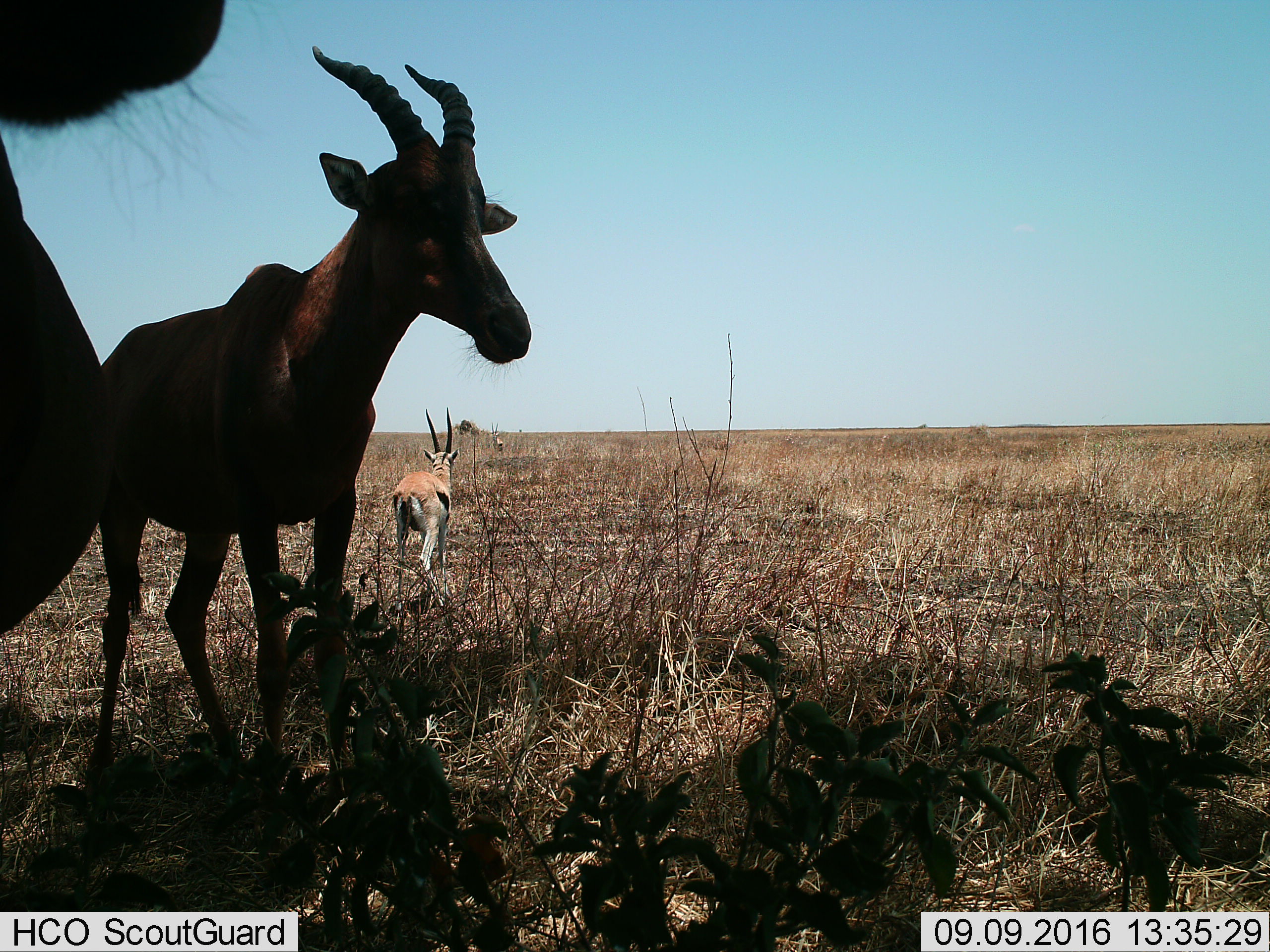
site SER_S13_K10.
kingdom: Animalia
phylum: Chordata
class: Mammalia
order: Artiodactyla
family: Bovidae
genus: Eudorcas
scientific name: Eudorcas thomsonii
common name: thomson's gazelle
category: gazellethomsons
Gazellethomsons (thomson's gazelle) (Eudorcas thomsonii), count 3. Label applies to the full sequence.